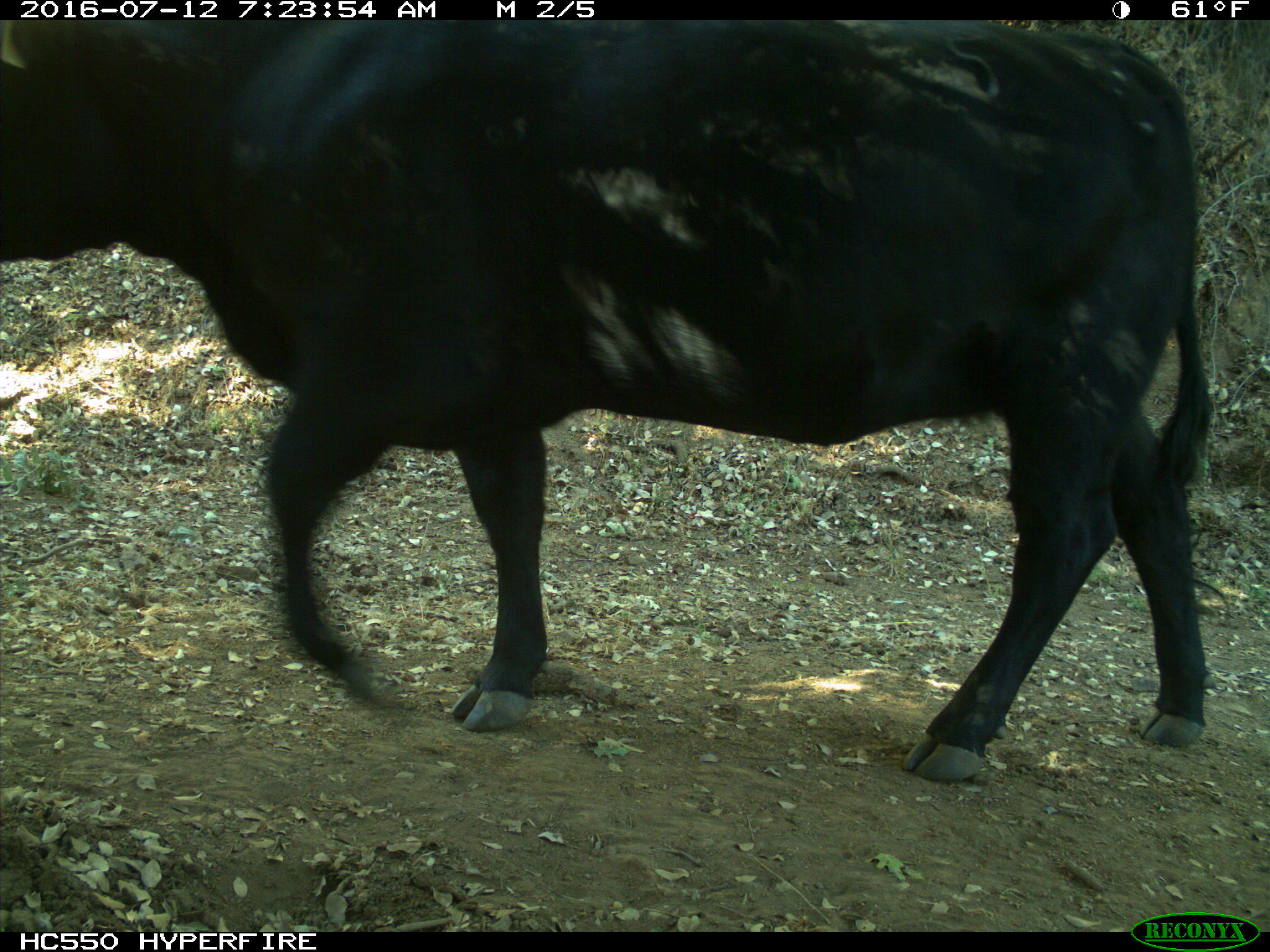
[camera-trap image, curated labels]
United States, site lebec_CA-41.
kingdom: Animalia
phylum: Chordata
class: Mammalia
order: Artiodactyla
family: Bovidae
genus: Bos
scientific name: Bos taurus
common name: domestic cow